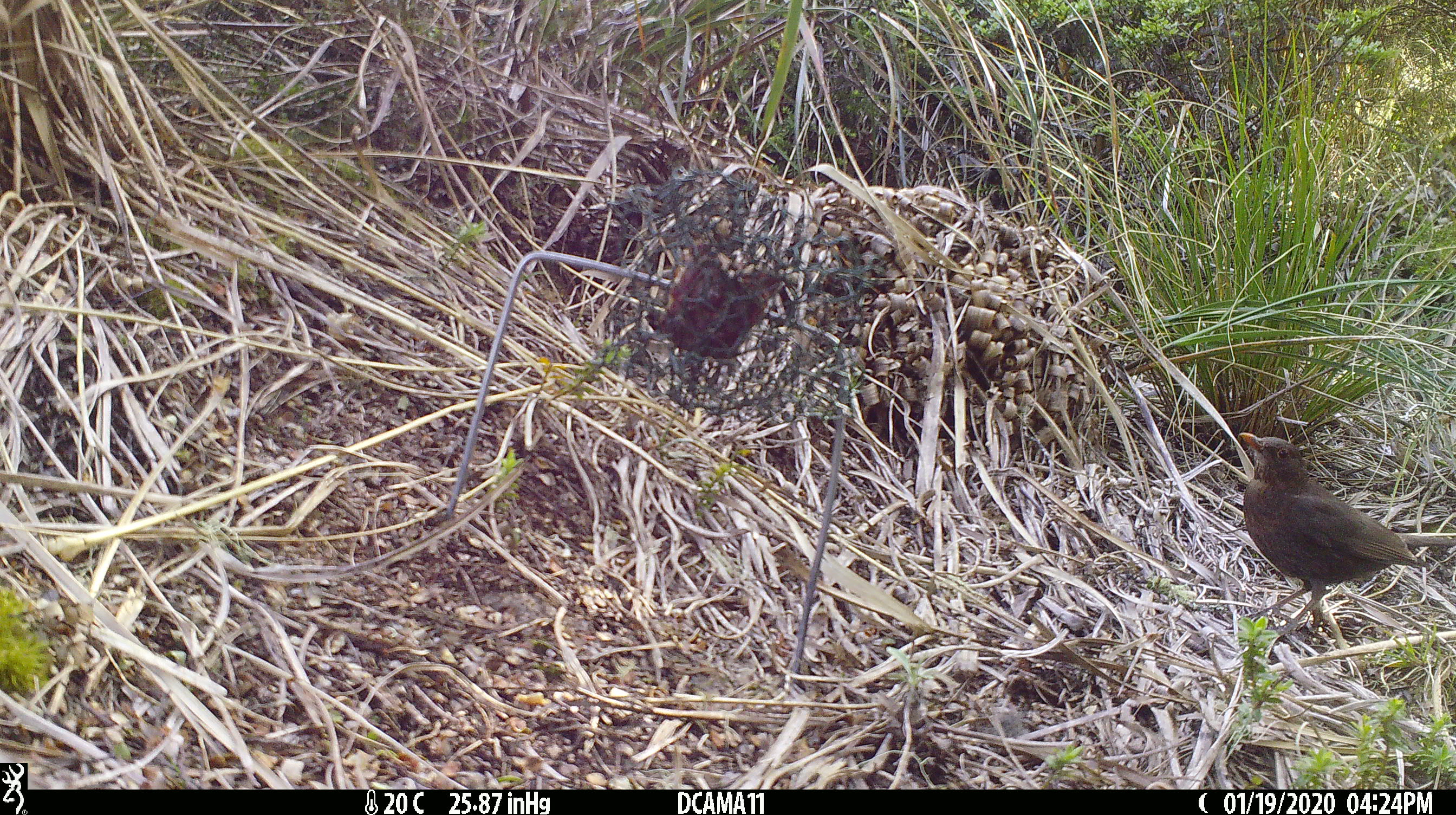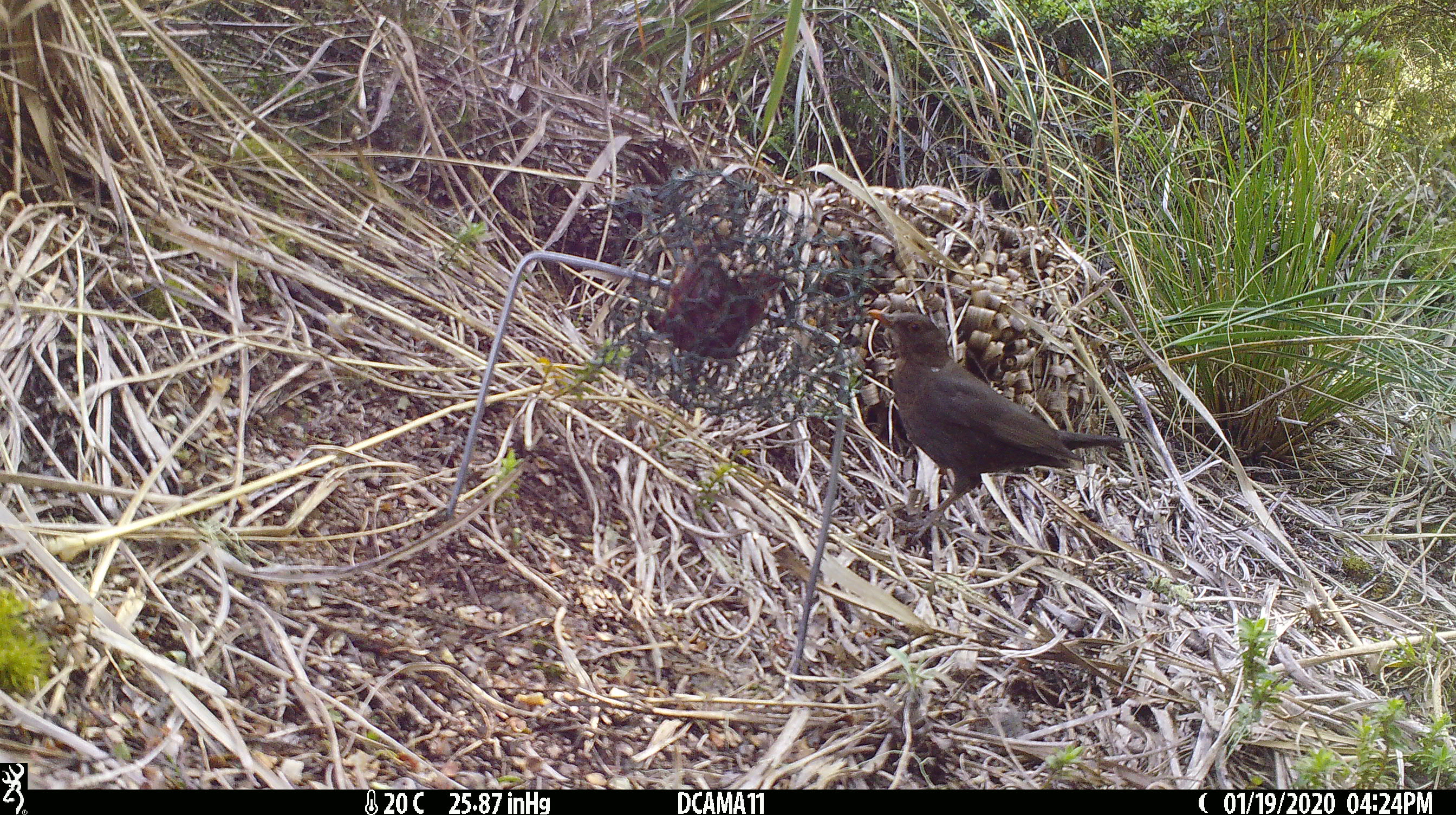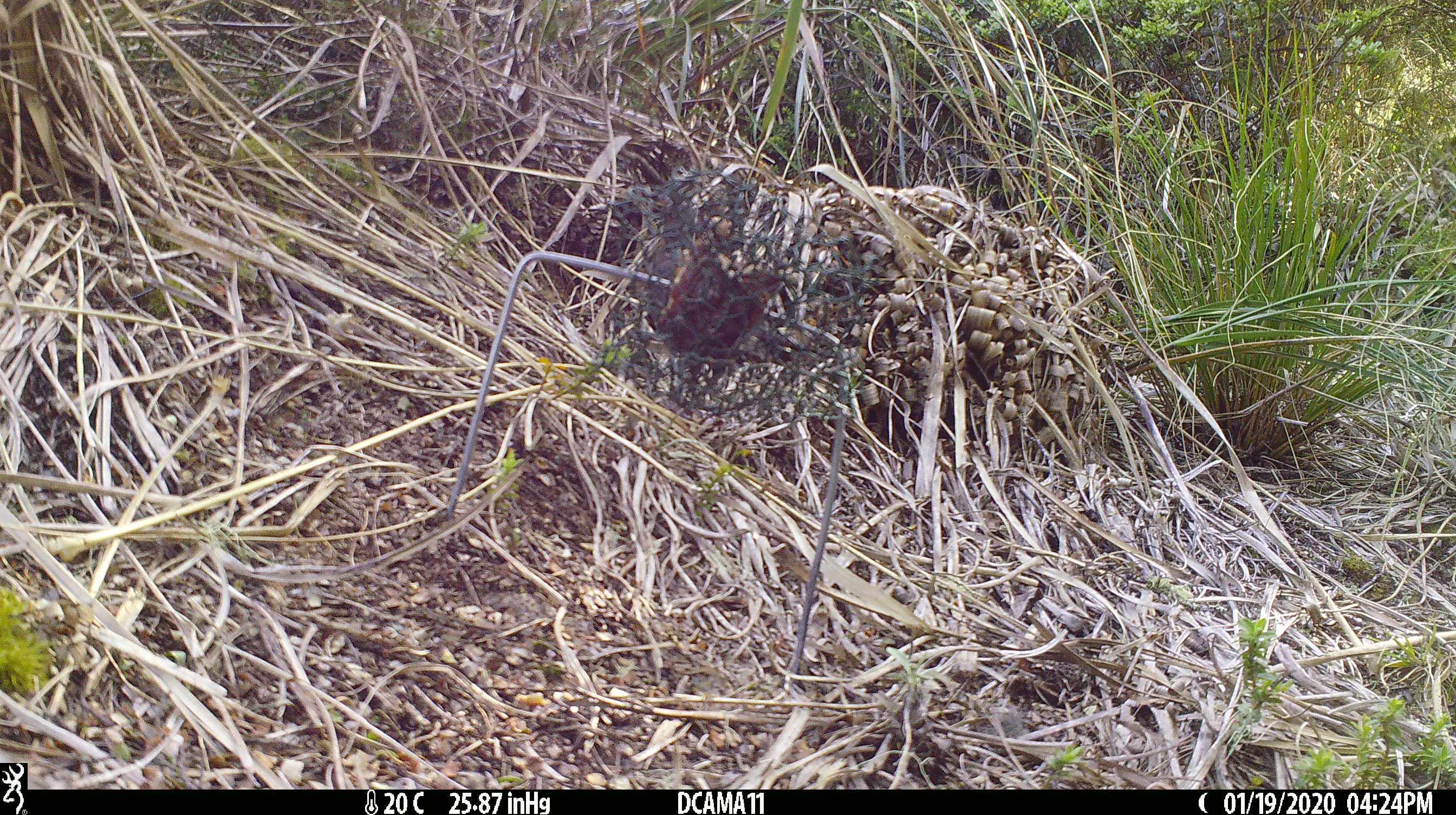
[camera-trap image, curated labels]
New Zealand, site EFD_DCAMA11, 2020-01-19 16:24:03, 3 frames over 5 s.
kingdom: Animalia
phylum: Chordata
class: Aves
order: Passeriformes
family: Turdidae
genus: Turdus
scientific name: Turdus merula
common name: eurasian blackbird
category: blackbird